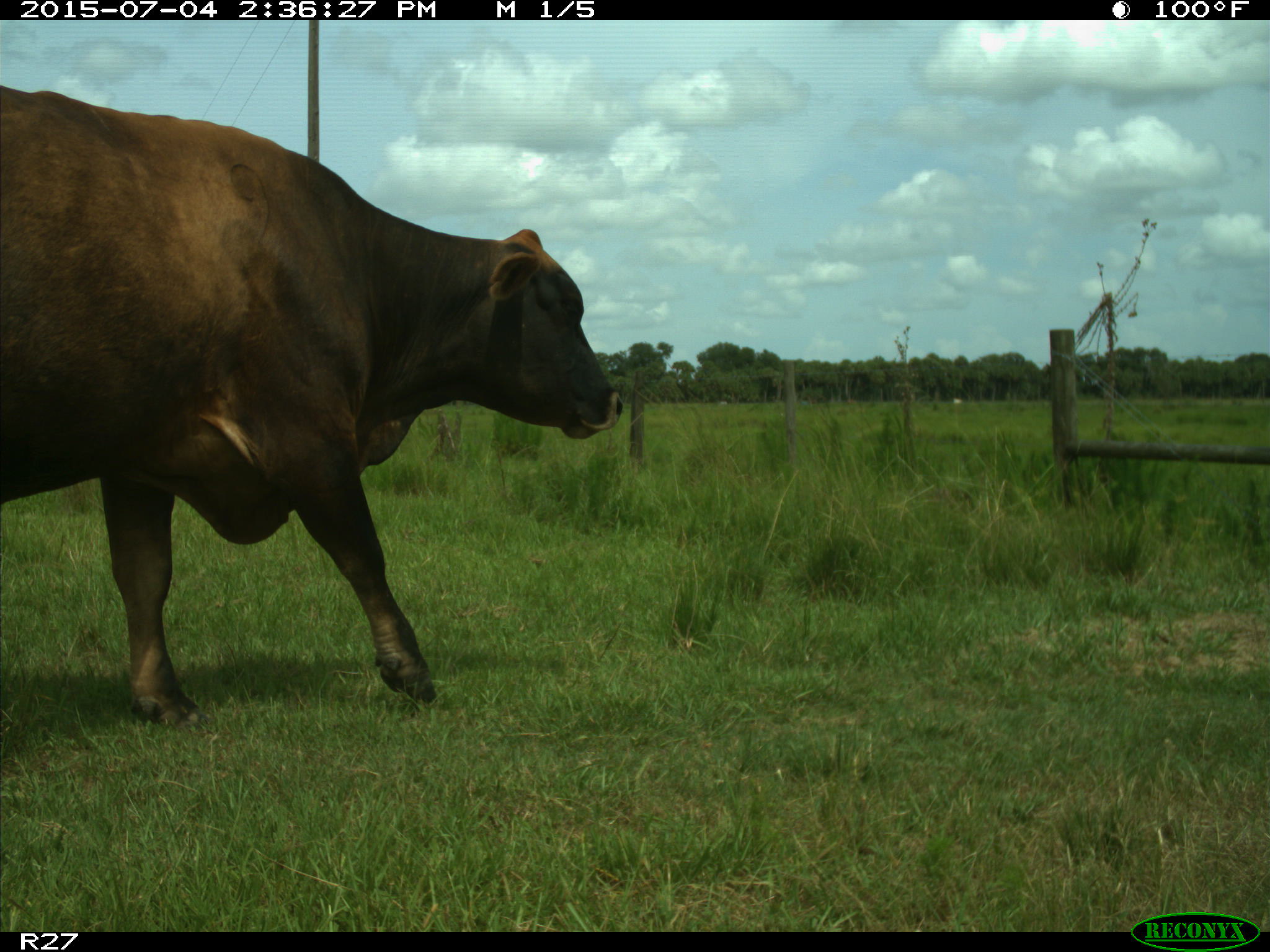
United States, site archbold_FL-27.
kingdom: Animalia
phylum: Chordata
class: Mammalia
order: Artiodactyla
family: Bovidae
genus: Bos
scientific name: Bos taurus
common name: domestic cow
Bos taurus (domestic cow).